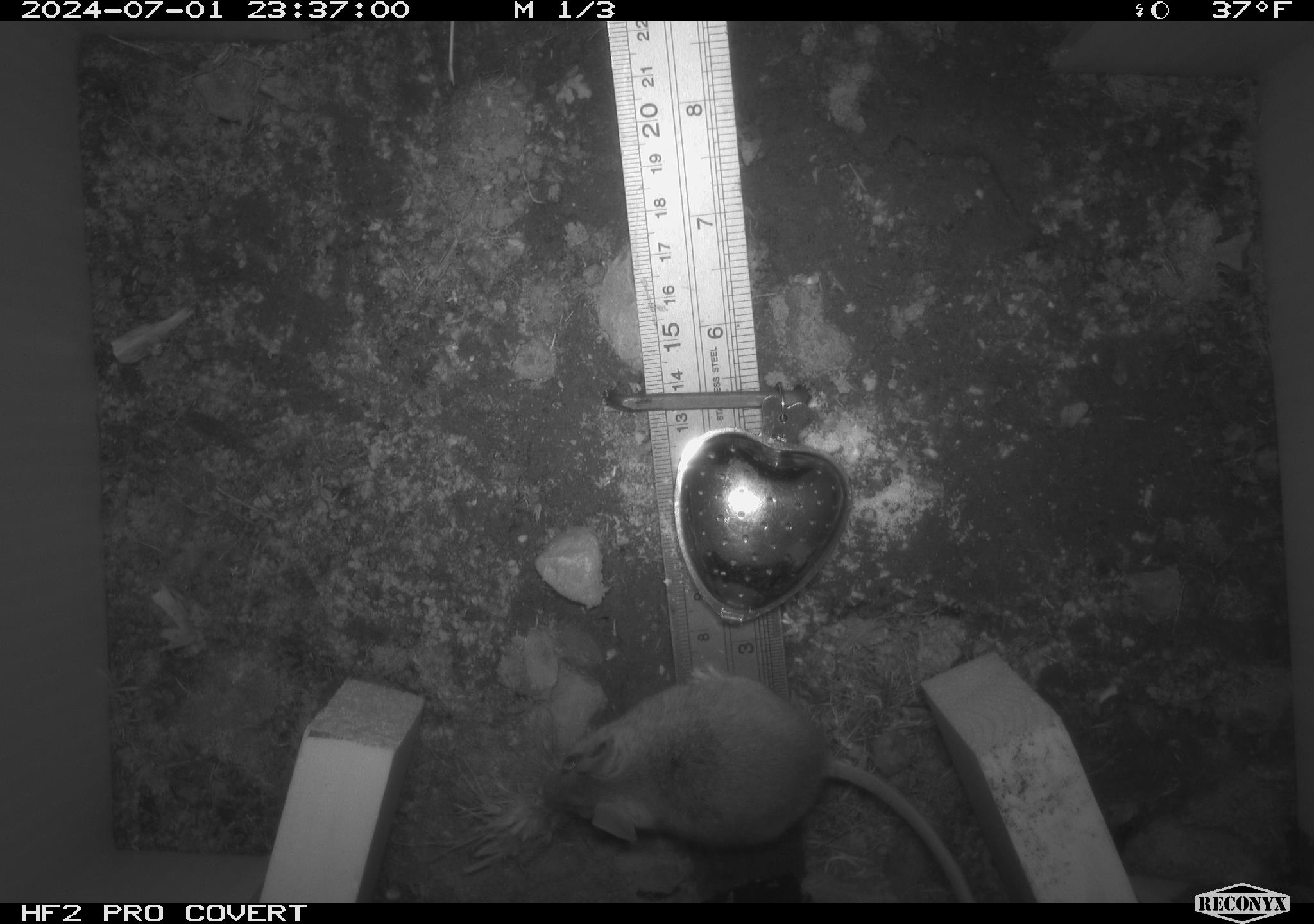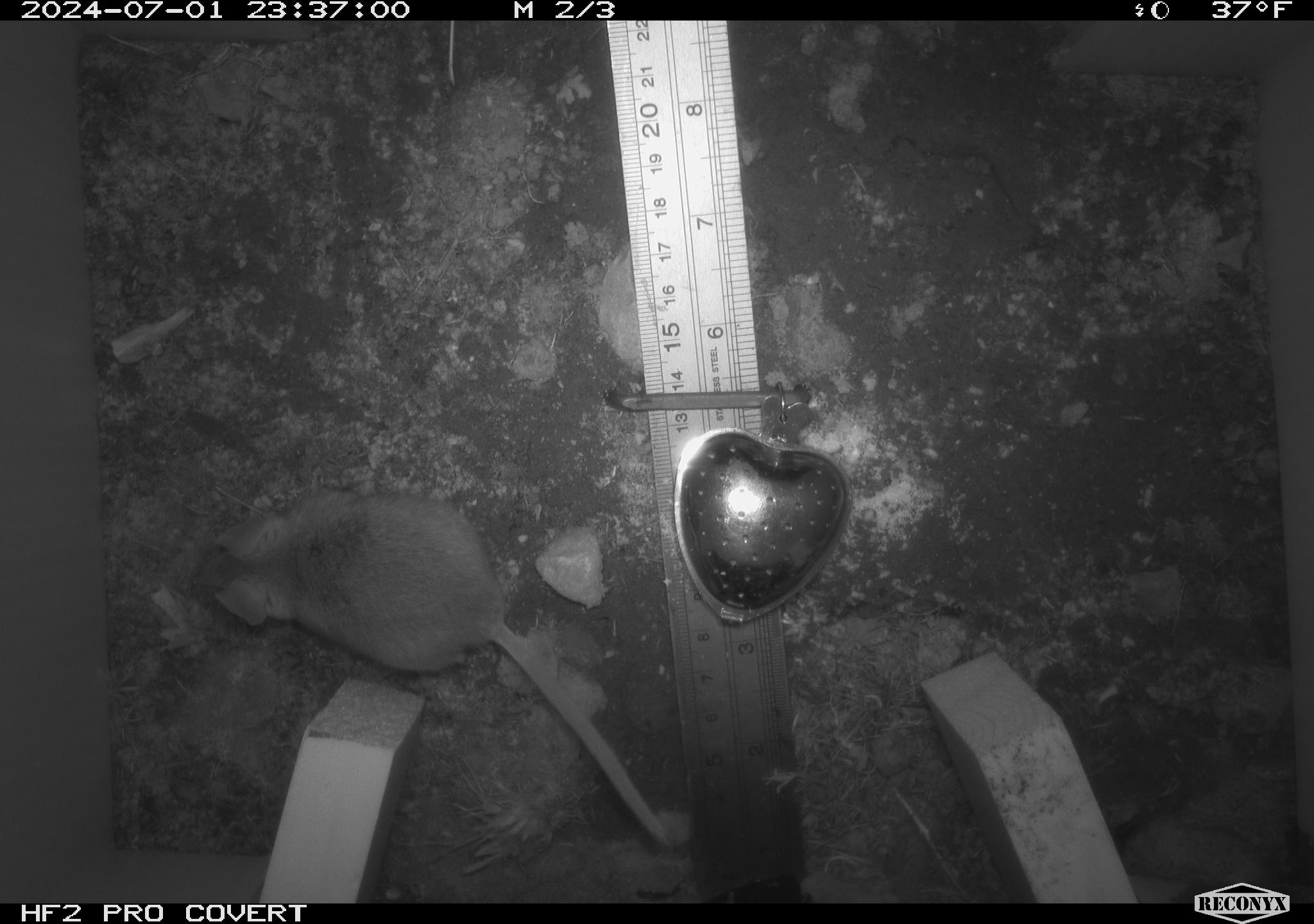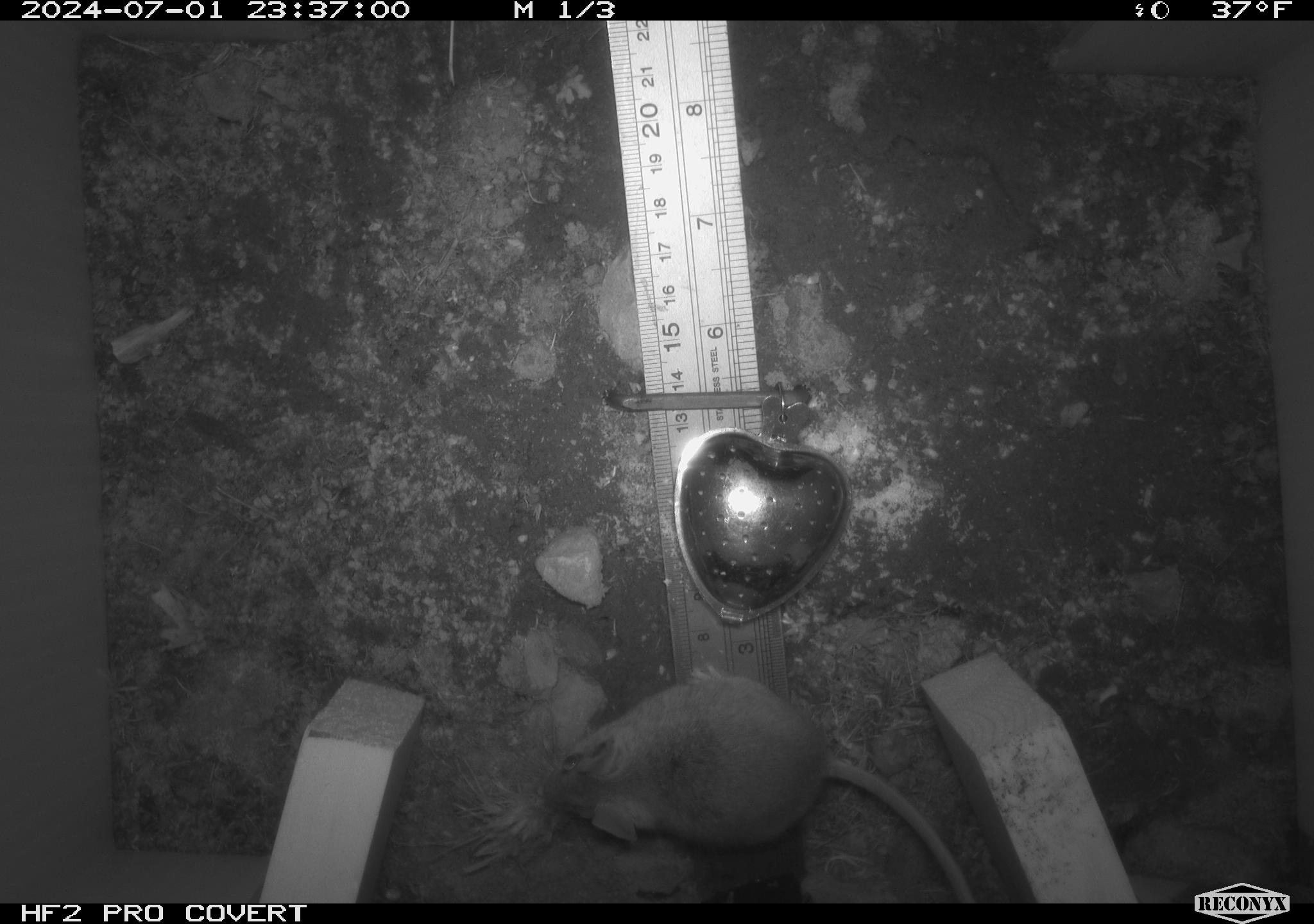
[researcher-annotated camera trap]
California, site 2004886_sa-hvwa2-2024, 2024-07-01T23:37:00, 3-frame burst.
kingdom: Animalia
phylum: Chordata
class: Mammalia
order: Rodentia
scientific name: Rodentia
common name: mouse species